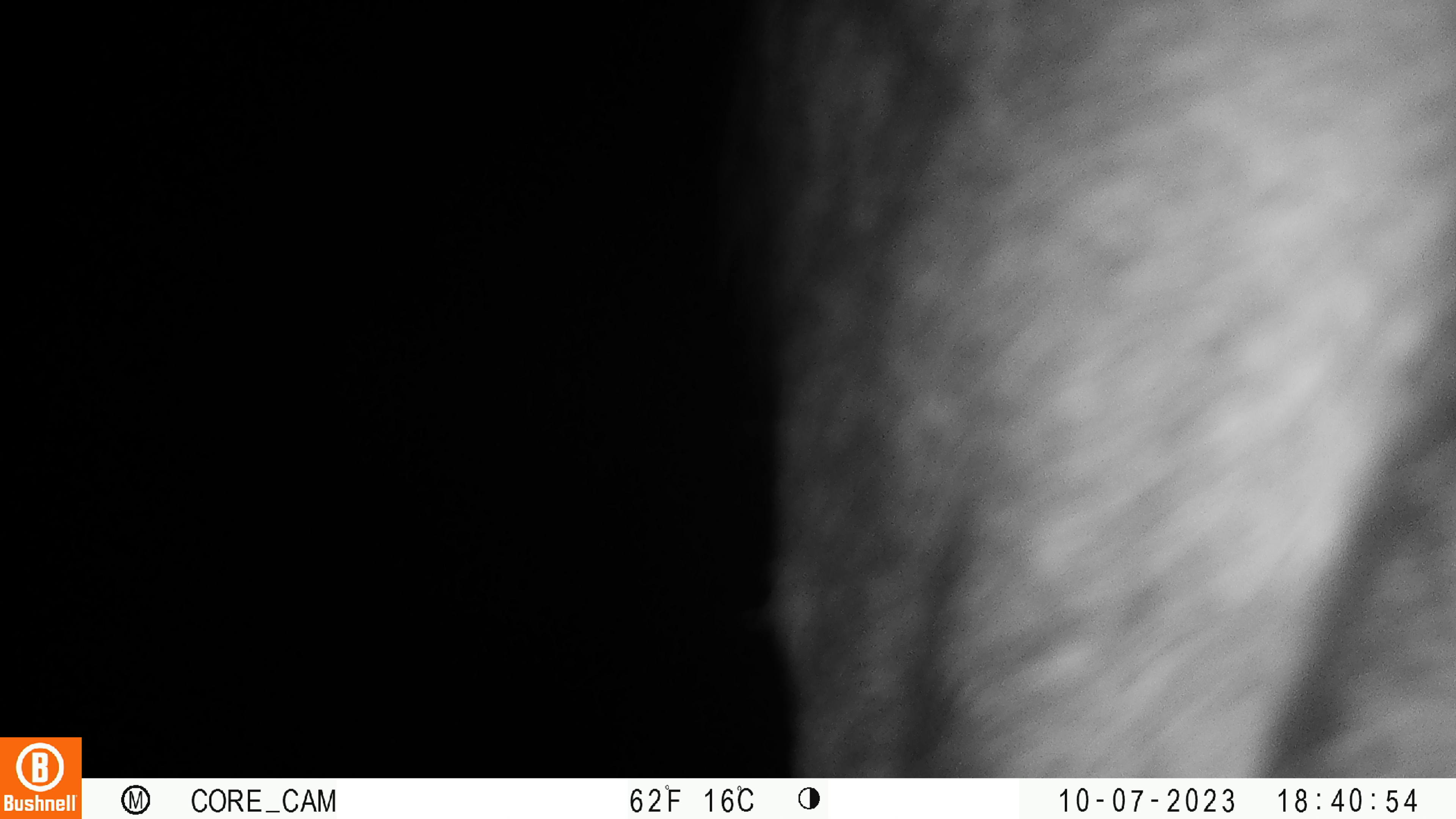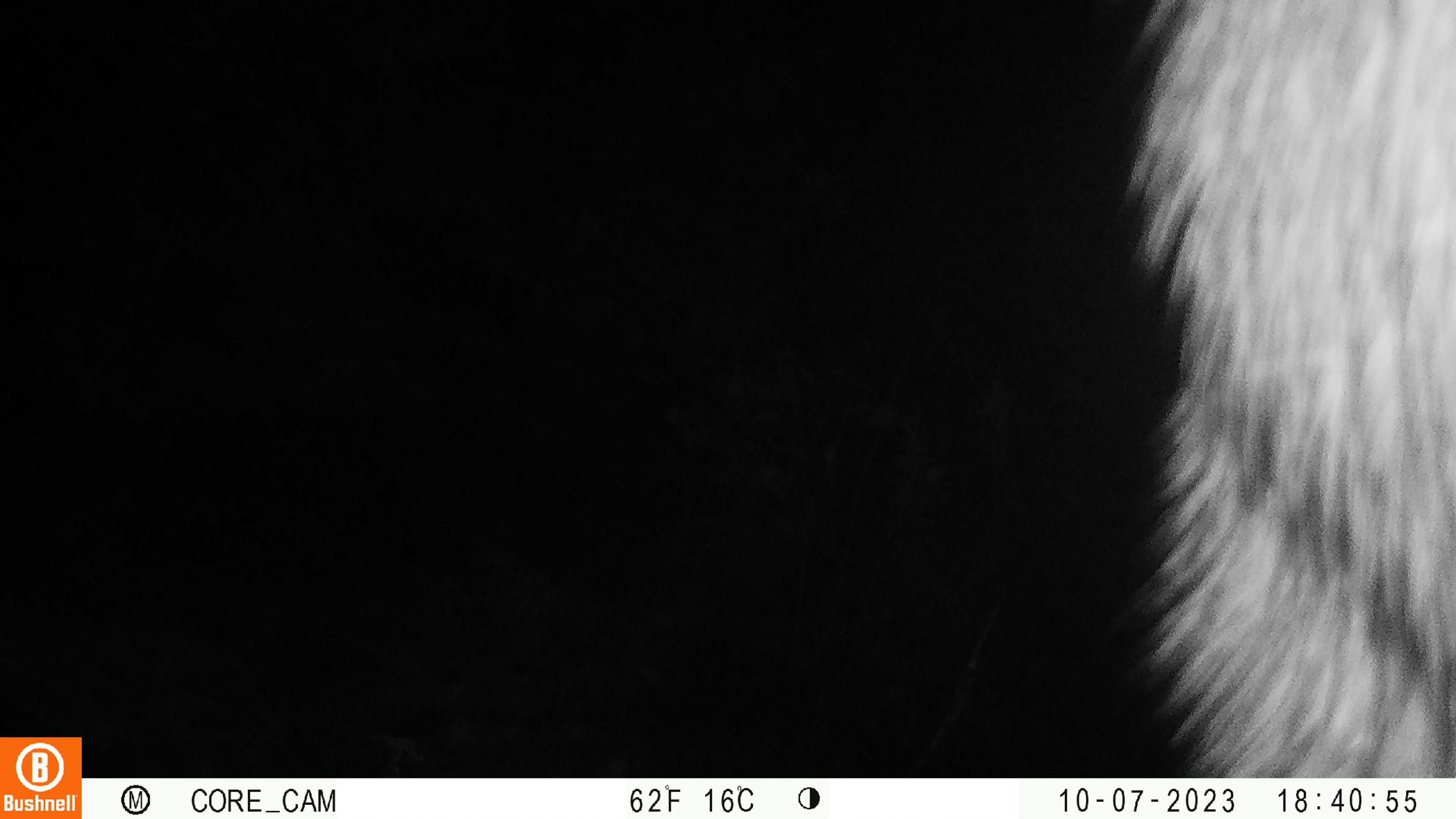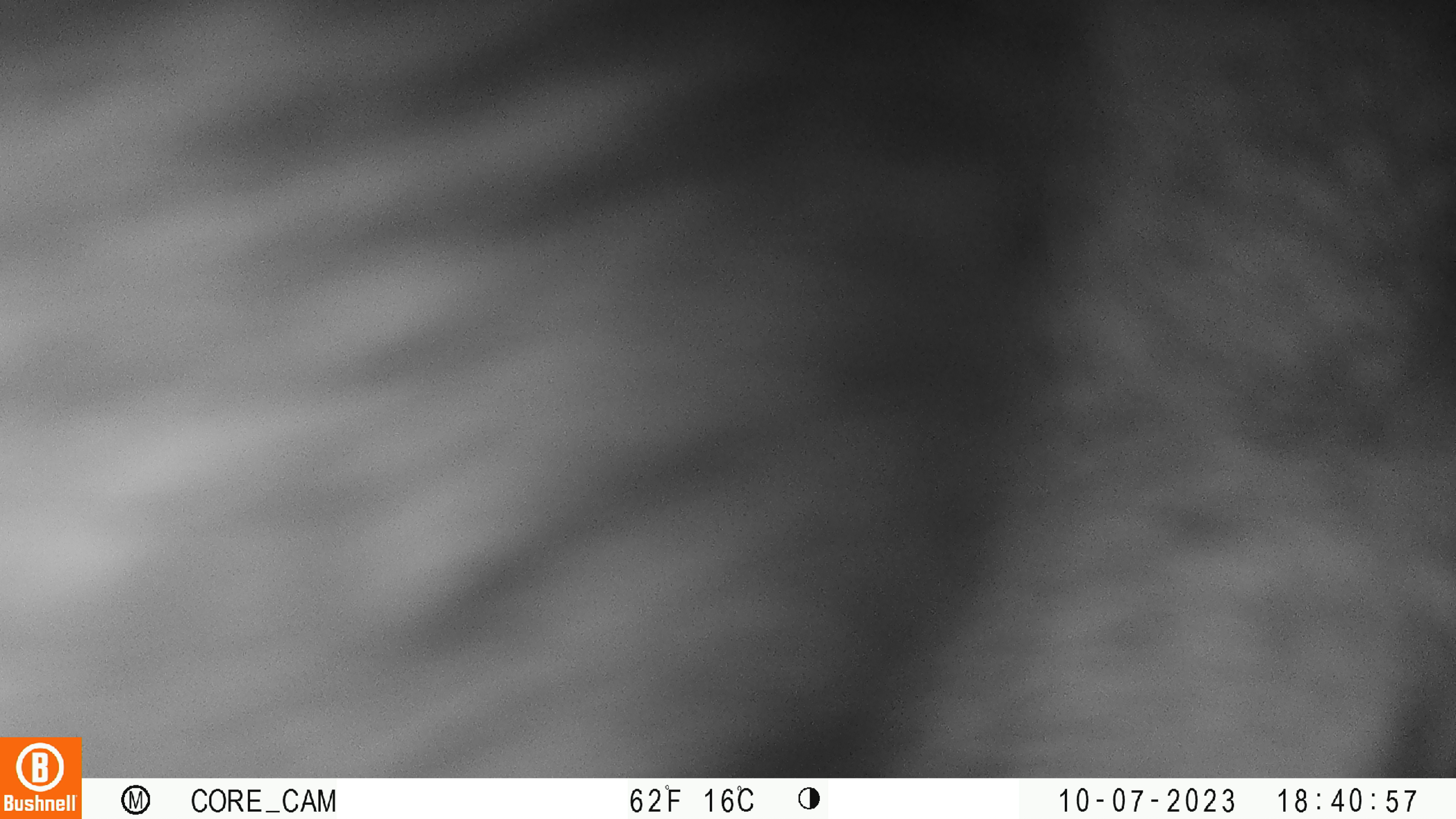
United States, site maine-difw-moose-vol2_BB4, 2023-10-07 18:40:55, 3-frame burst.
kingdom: Animalia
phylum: Chordata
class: Mammalia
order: Artiodactyla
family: Cervidae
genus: Alces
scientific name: Alces alces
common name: moose